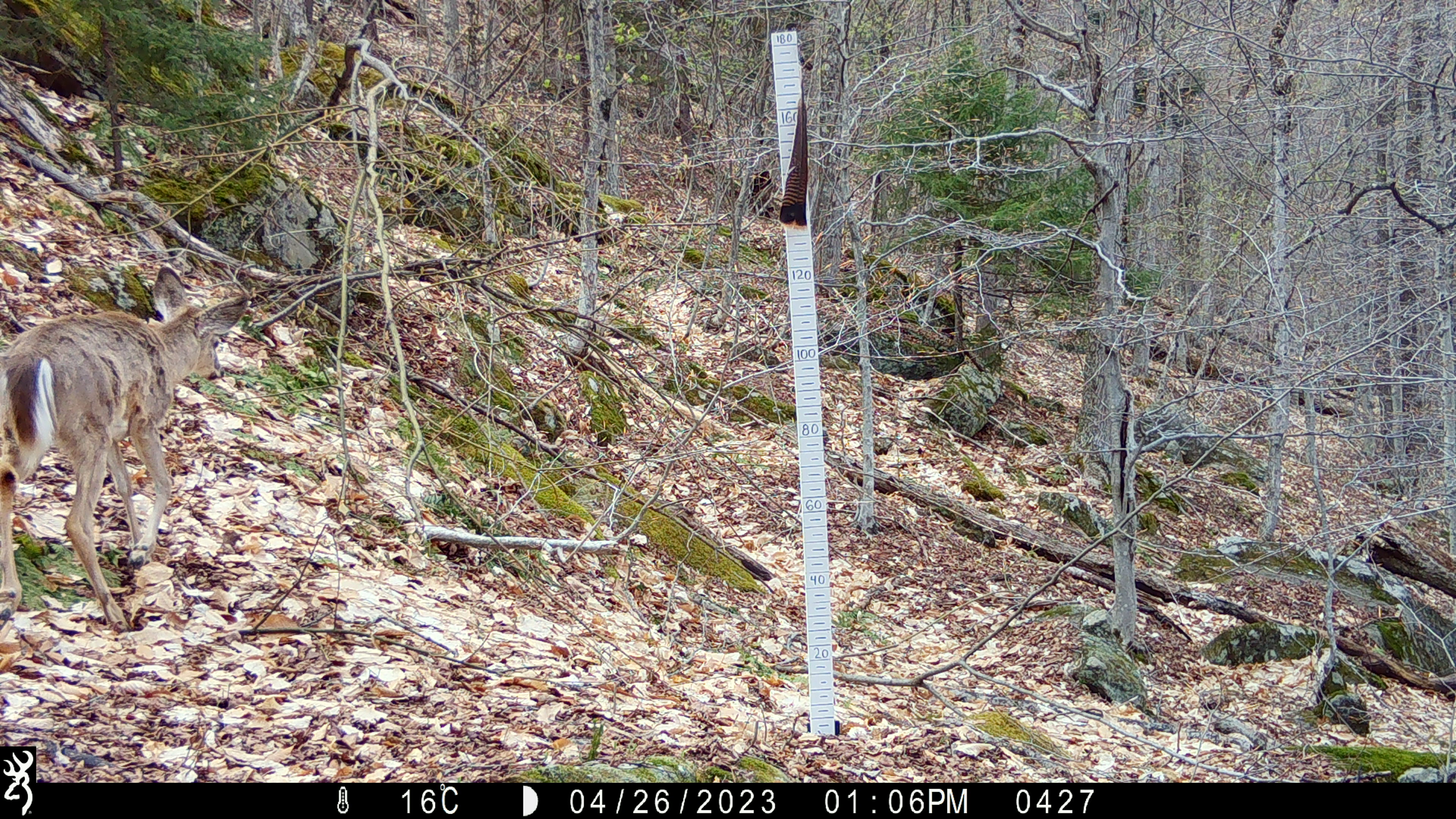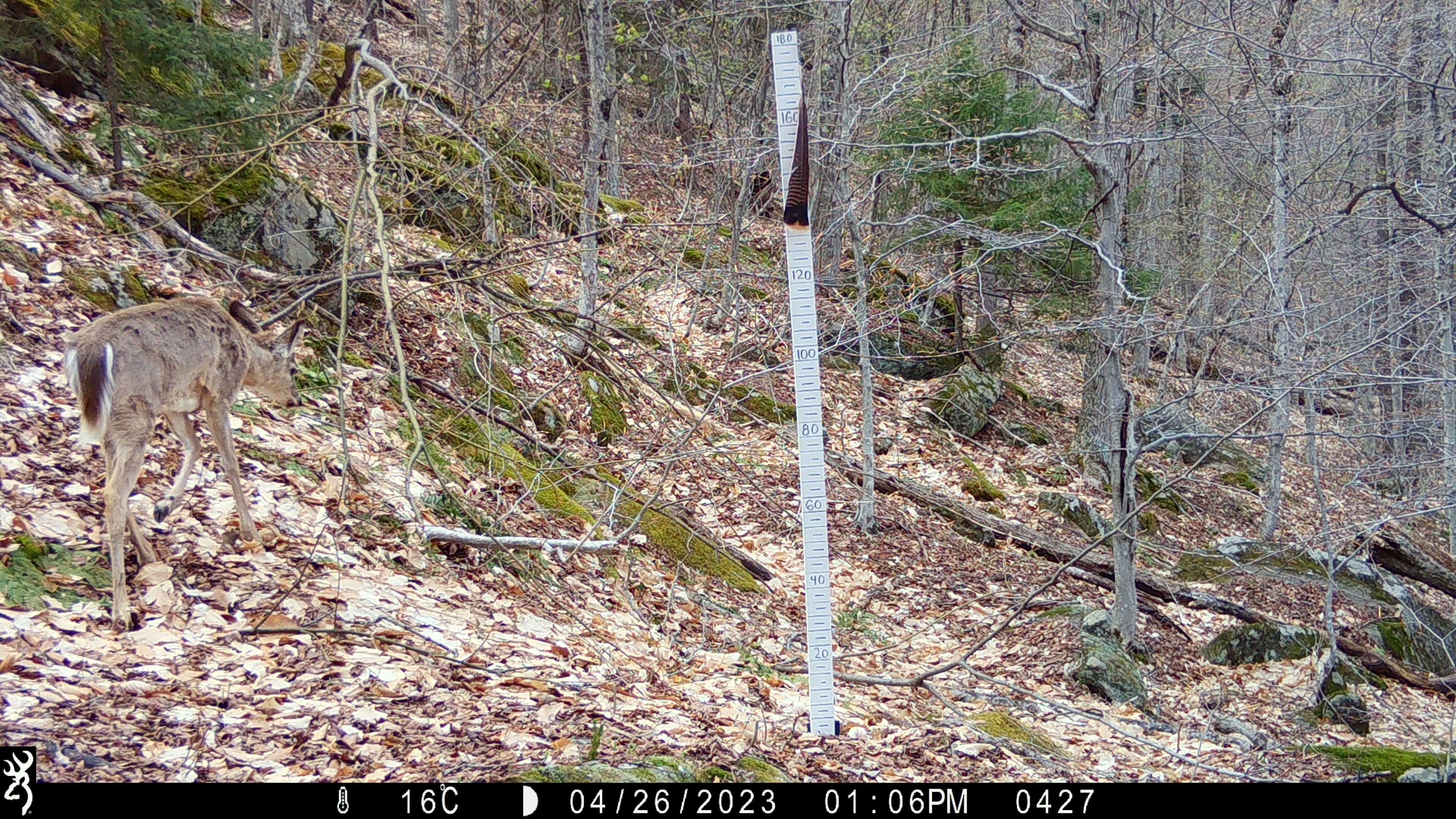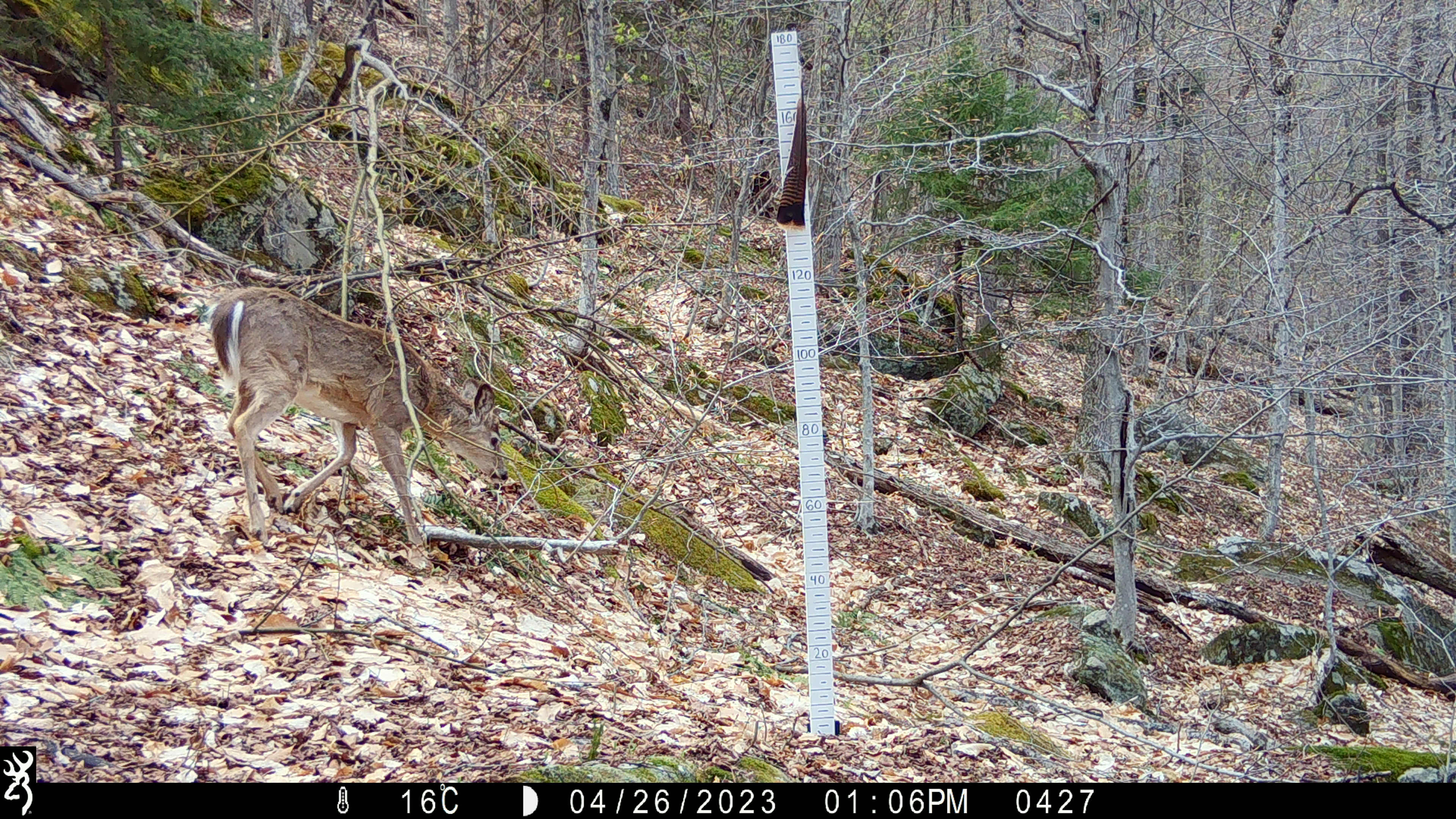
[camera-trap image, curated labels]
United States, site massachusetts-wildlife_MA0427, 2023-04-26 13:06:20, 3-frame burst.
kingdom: Animalia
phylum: Chordata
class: Mammalia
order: Artiodactyla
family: Cervidae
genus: Odocoileus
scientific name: Odocoileus virginianus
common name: white-tailed deer